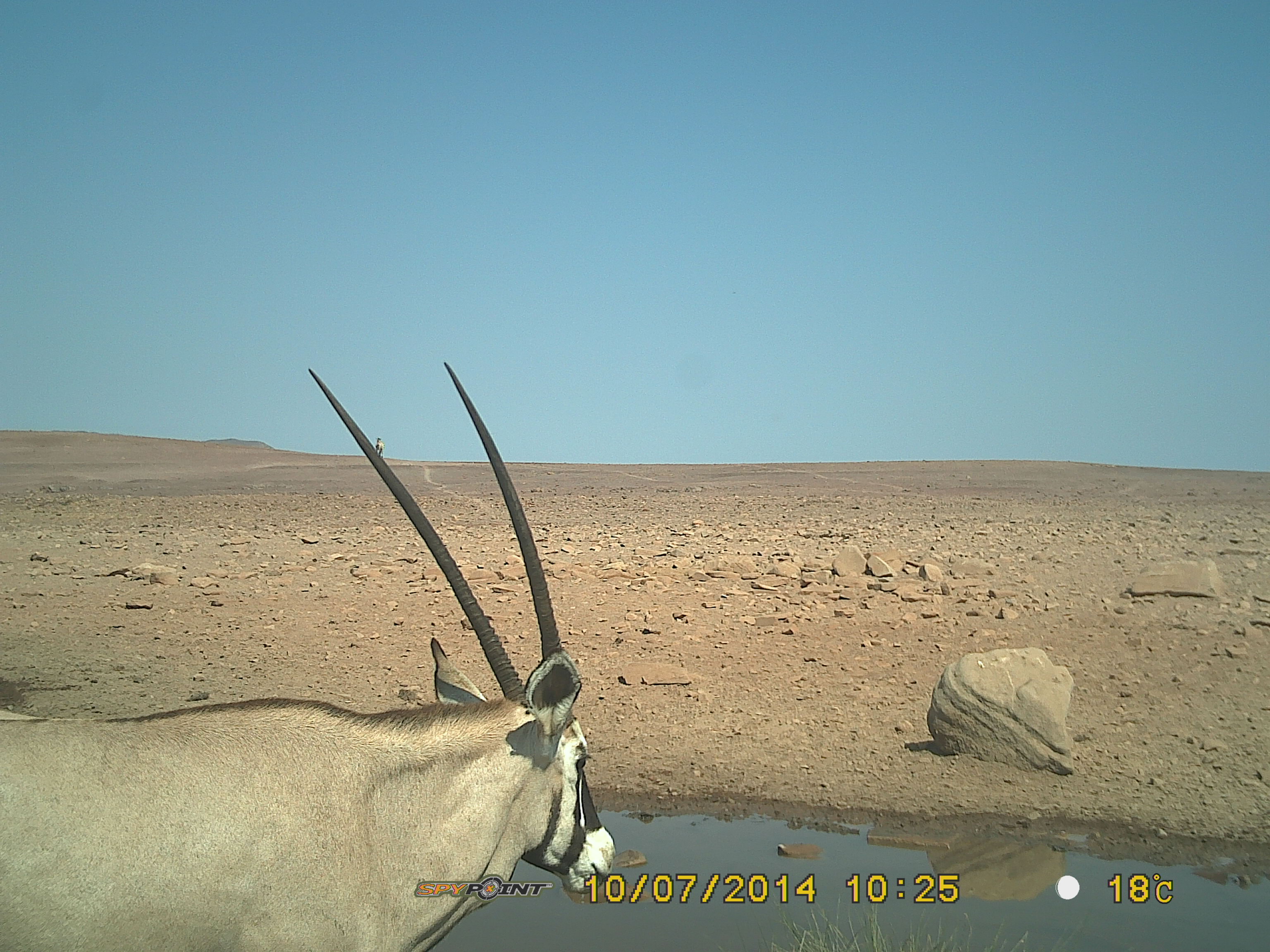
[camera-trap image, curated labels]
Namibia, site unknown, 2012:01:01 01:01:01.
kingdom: Animalia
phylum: Chordata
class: Mammalia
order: Artiodactyla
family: Bovidae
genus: Oryx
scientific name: Oryx gazella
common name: gemsbok